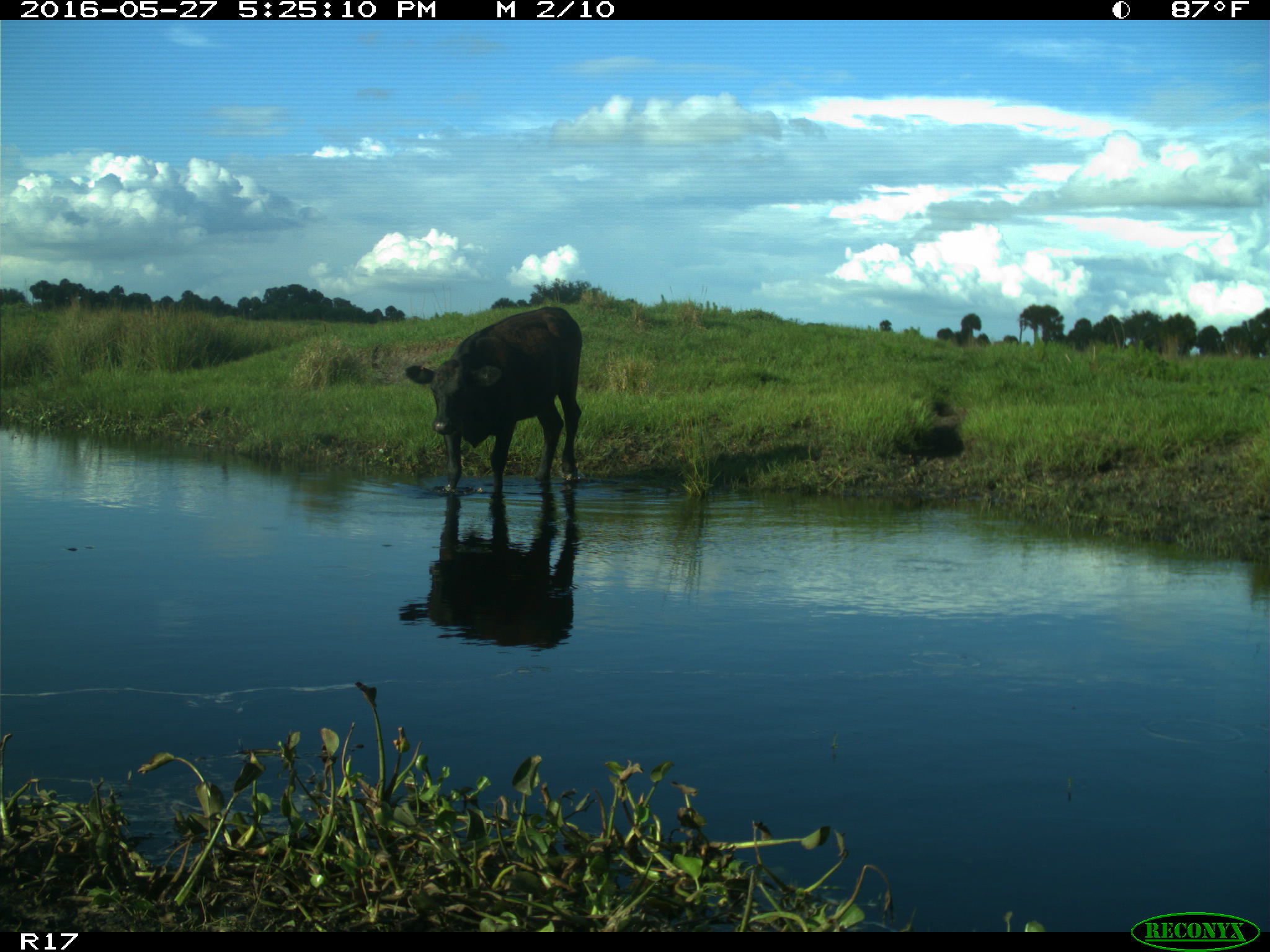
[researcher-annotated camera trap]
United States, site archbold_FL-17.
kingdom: Animalia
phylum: Chordata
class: Mammalia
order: Artiodactyla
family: Bovidae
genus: Bos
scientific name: Bos taurus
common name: domestic cow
Bos taurus (domestic cow).